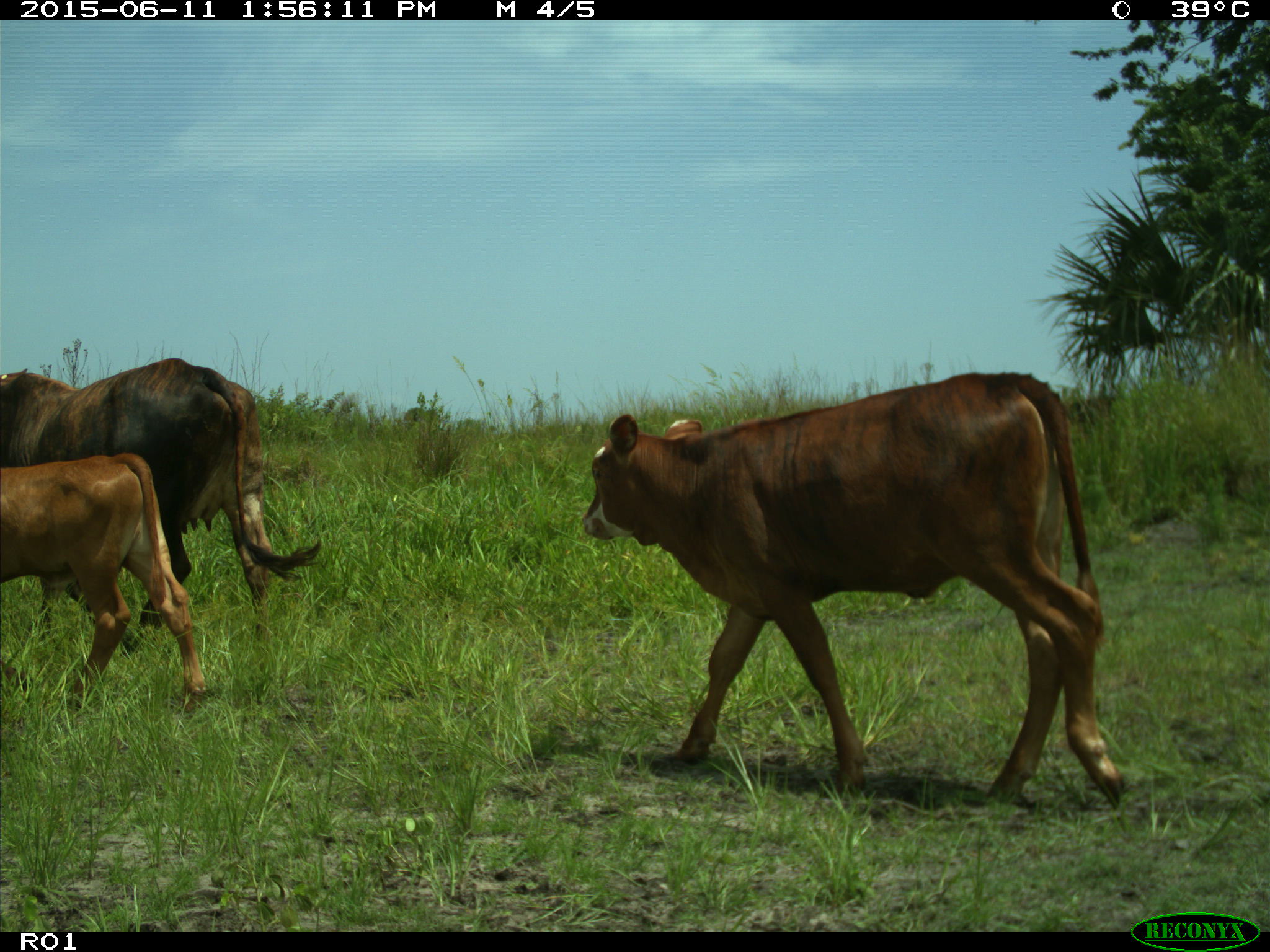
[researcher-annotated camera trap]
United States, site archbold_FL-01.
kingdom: Animalia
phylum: Chordata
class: Mammalia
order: Artiodactyla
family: Bovidae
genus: Bos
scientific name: Bos taurus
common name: domestic cow